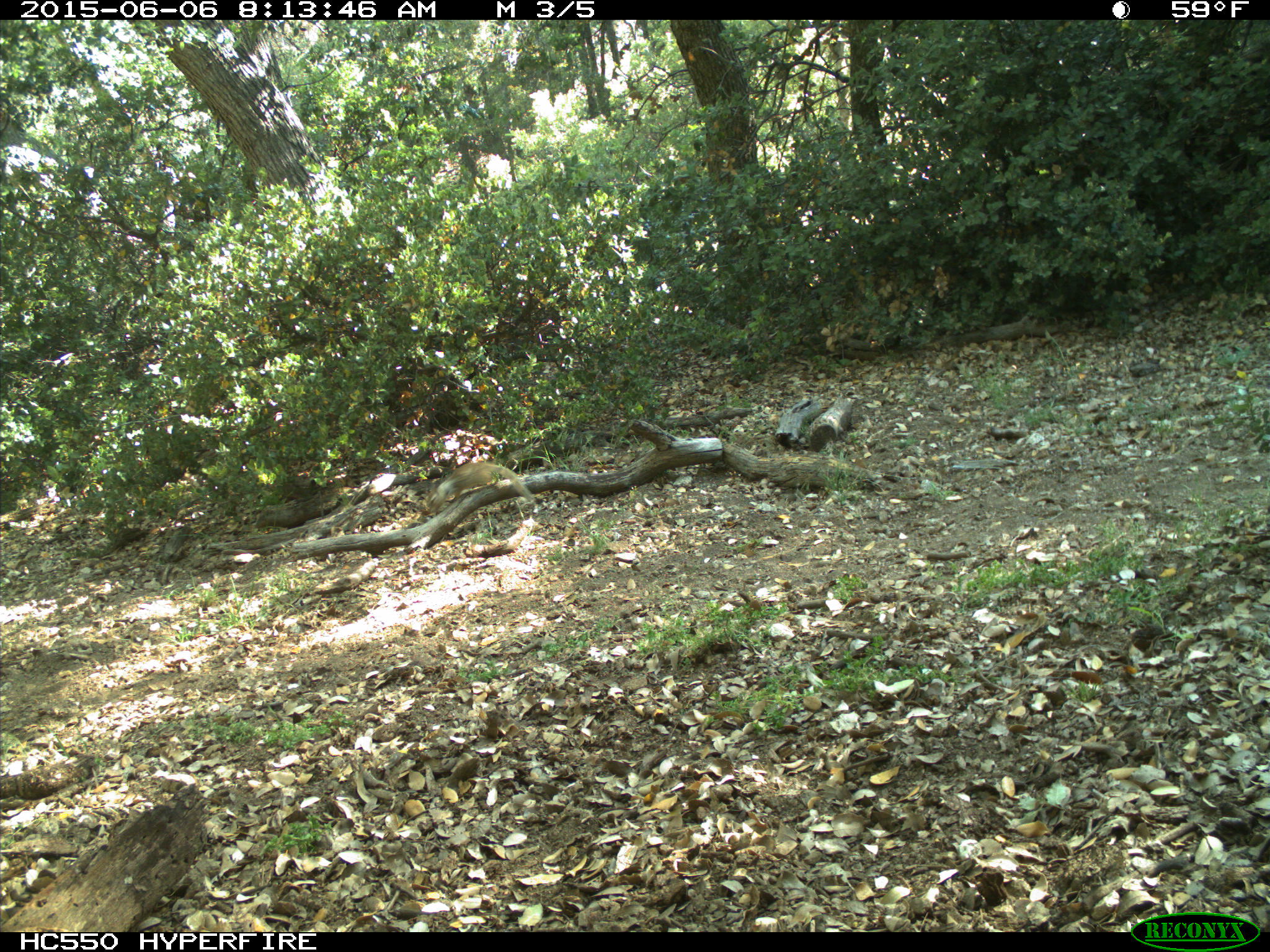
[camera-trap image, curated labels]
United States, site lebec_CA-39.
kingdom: Animalia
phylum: Chordata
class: Mammalia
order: Rodentia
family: Sciuridae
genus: Otospermophilus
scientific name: Otospermophilus beecheyi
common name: california ground squirrel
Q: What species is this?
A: Otospermophilus beecheyi (california ground squirrel).